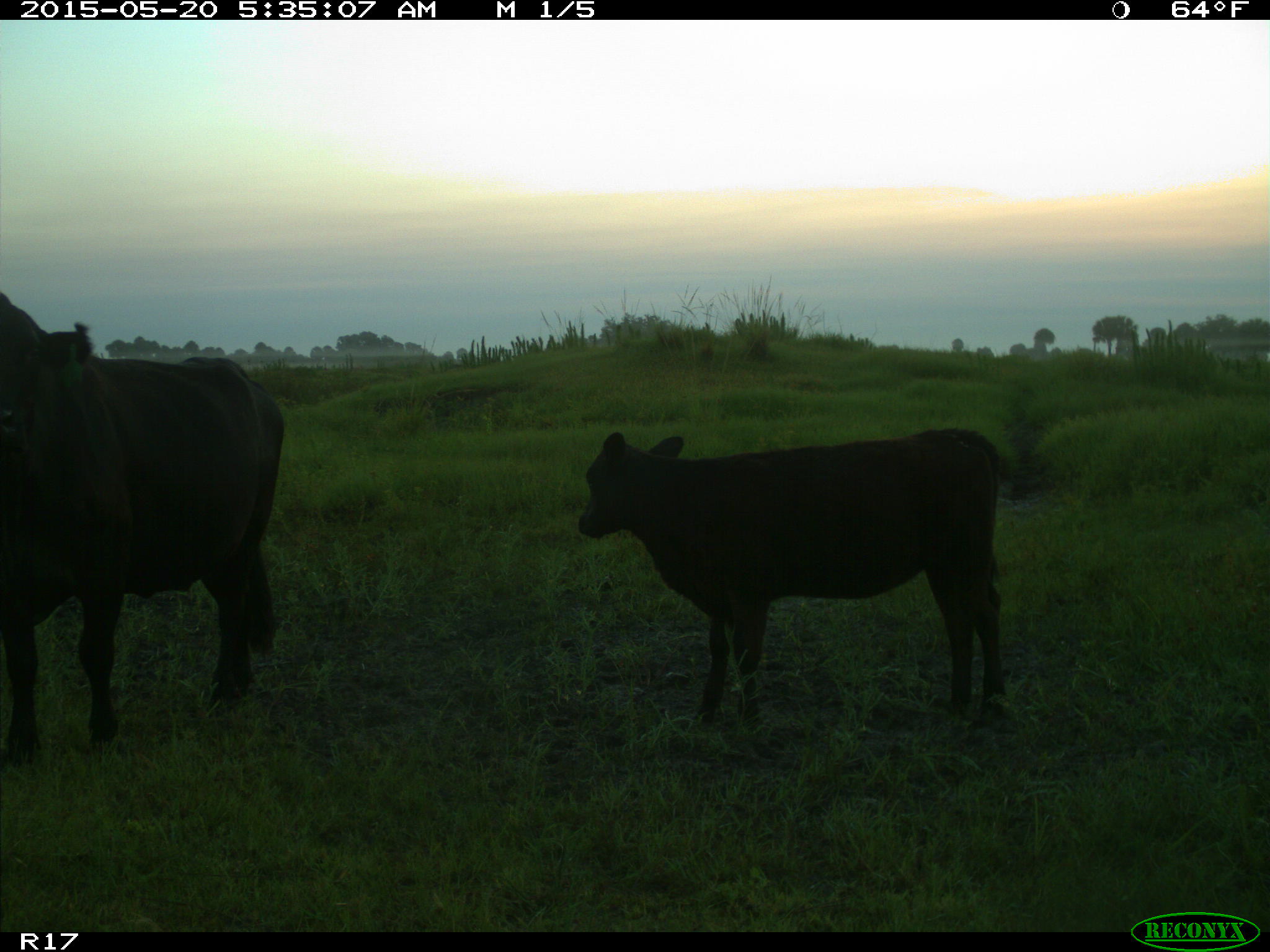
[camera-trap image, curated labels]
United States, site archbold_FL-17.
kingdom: Animalia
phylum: Chordata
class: Mammalia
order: Artiodactyla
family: Bovidae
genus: Bos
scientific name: Bos taurus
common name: domestic cow